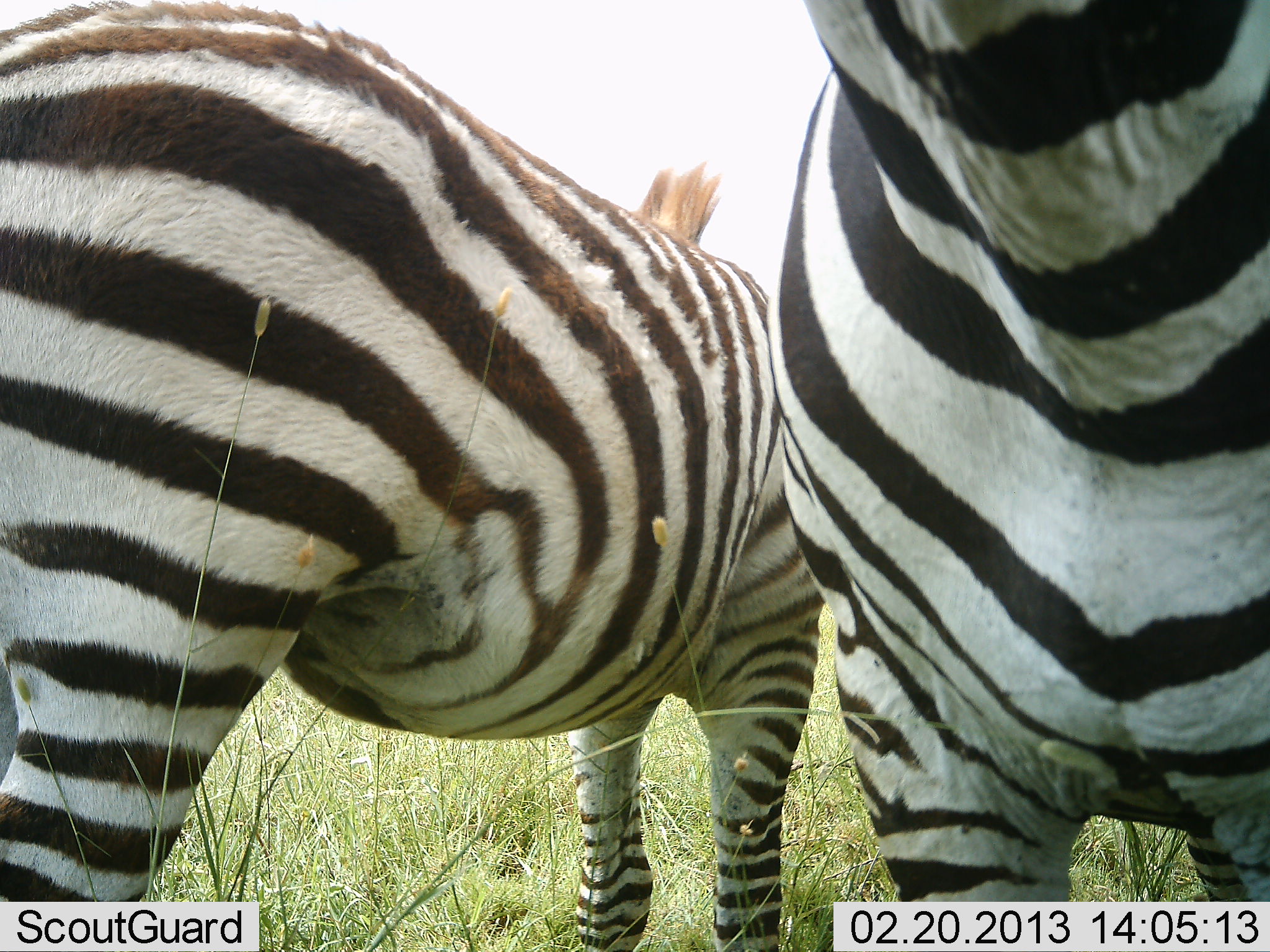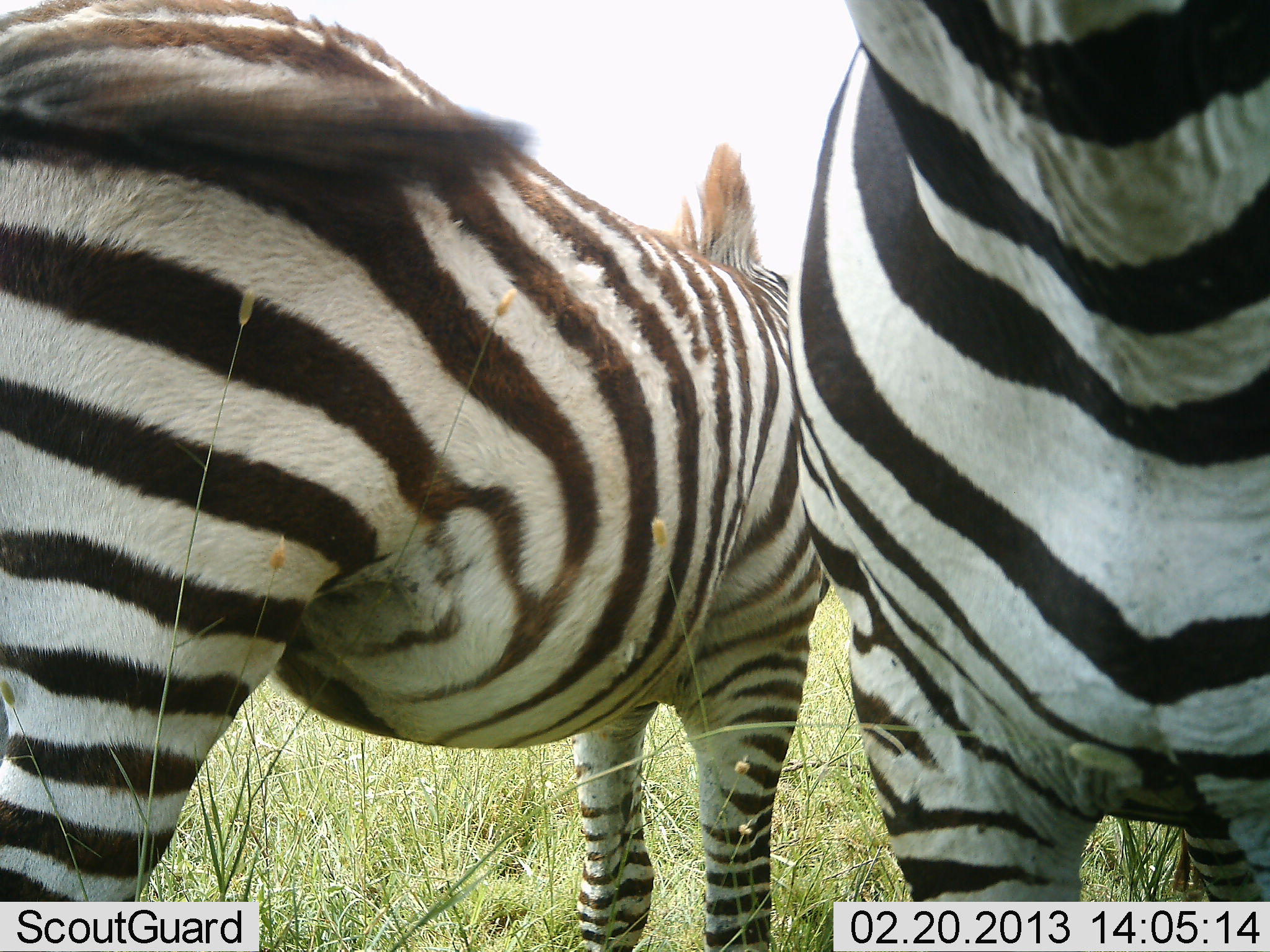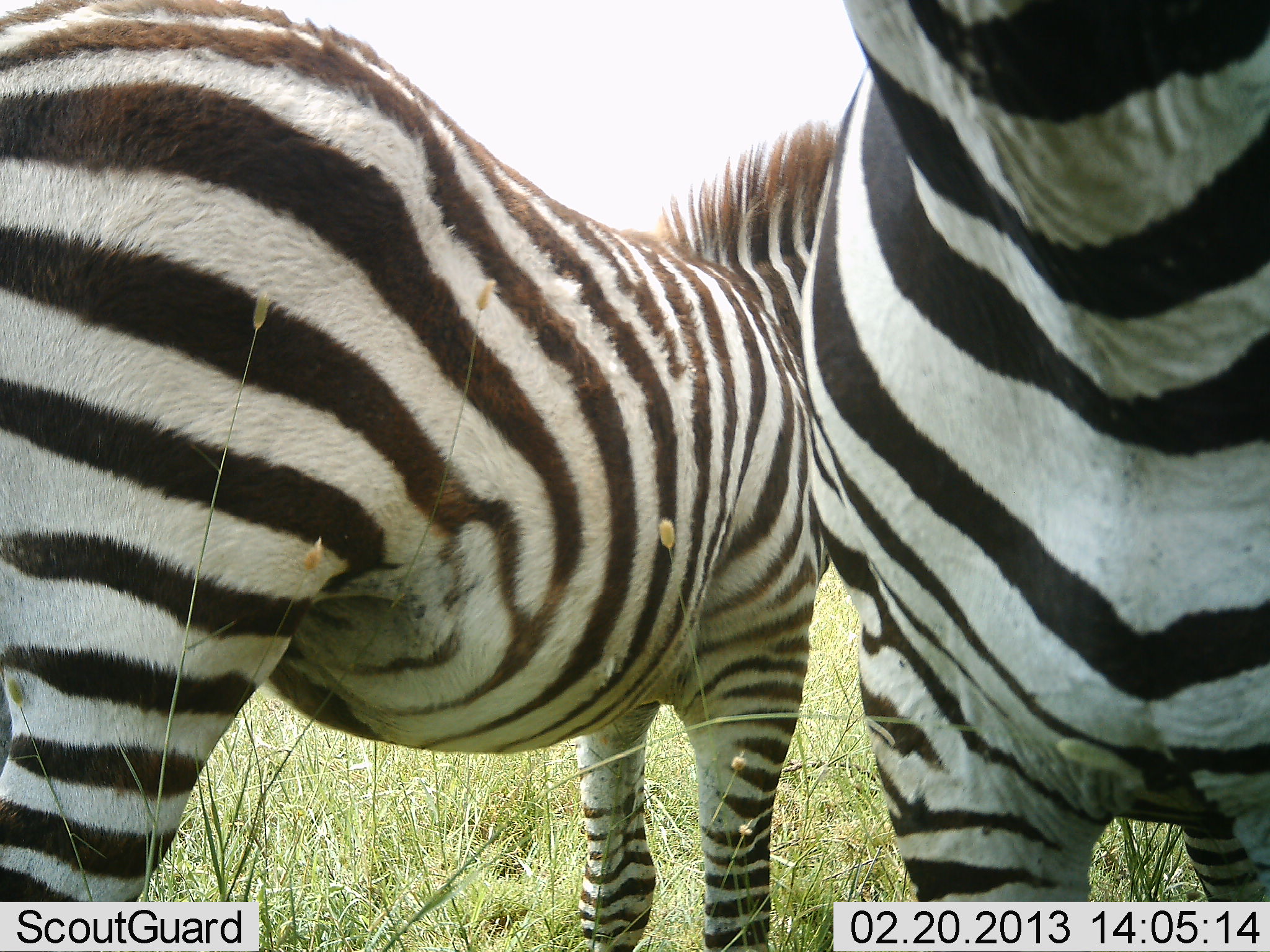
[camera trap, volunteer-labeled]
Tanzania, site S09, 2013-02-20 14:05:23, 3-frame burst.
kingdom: Animalia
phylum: Chordata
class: Mammalia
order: Perissodactyla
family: Equidae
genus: Equus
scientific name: Equus quagga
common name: plains zebra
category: zebra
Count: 2.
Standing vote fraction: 88%.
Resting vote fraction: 4%.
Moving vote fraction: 0%.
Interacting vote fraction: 21%.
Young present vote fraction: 4%.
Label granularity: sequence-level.